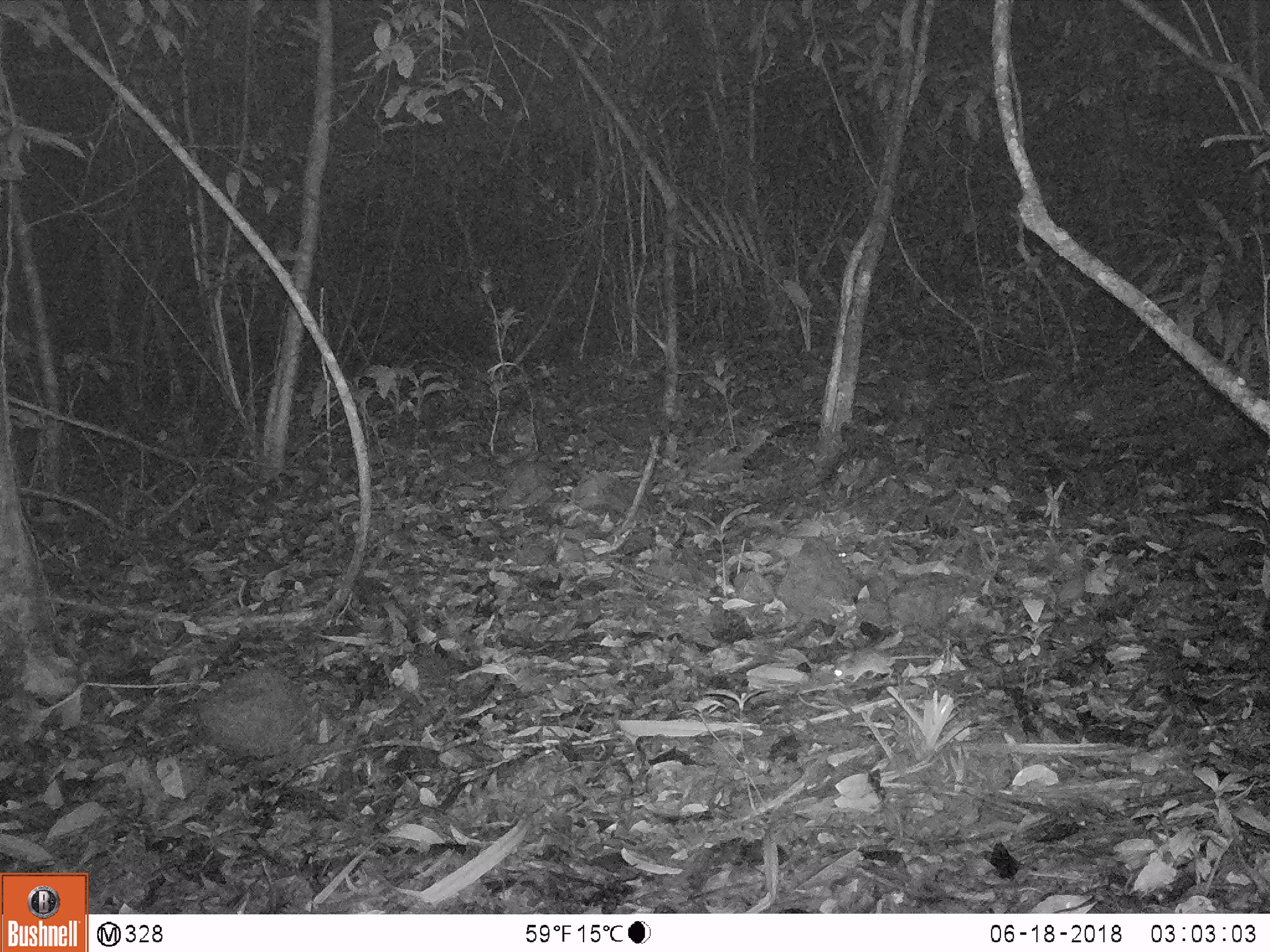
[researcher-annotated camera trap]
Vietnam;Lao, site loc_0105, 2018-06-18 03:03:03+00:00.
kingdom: Animalia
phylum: Chordata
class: Mammalia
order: Rodentia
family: Muridae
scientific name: Muridae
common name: old-world mice and rats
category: unidentified murid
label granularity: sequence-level